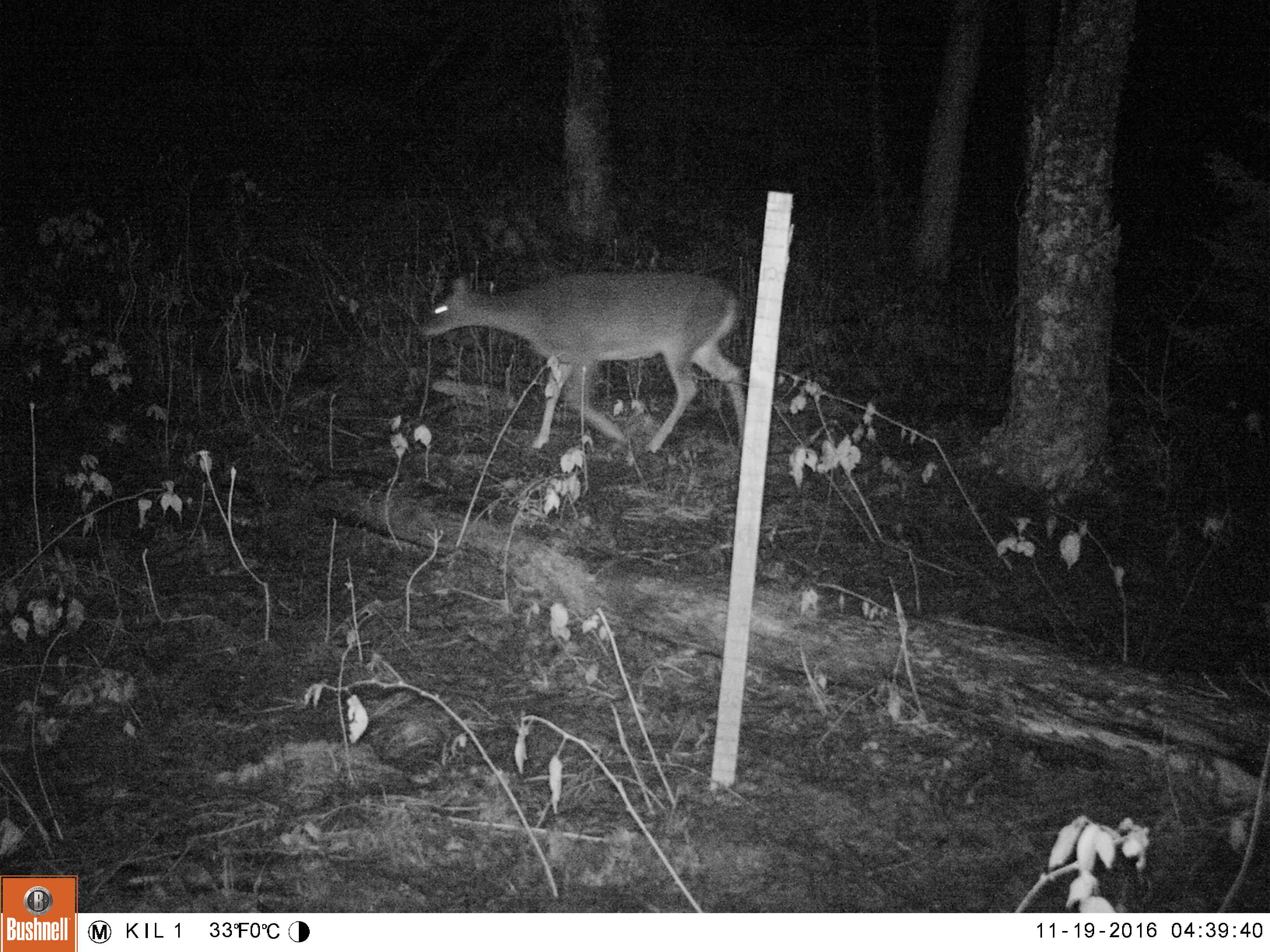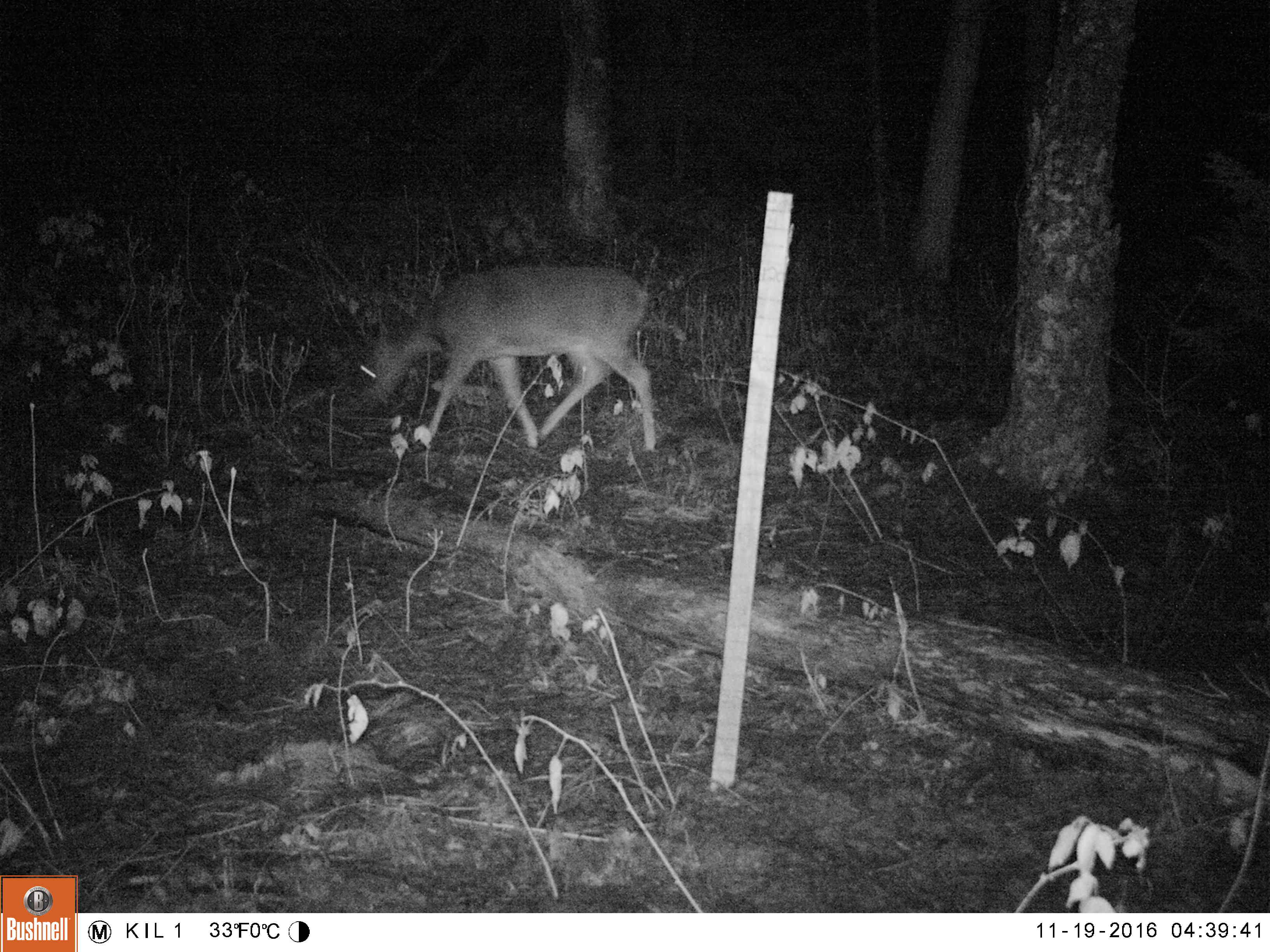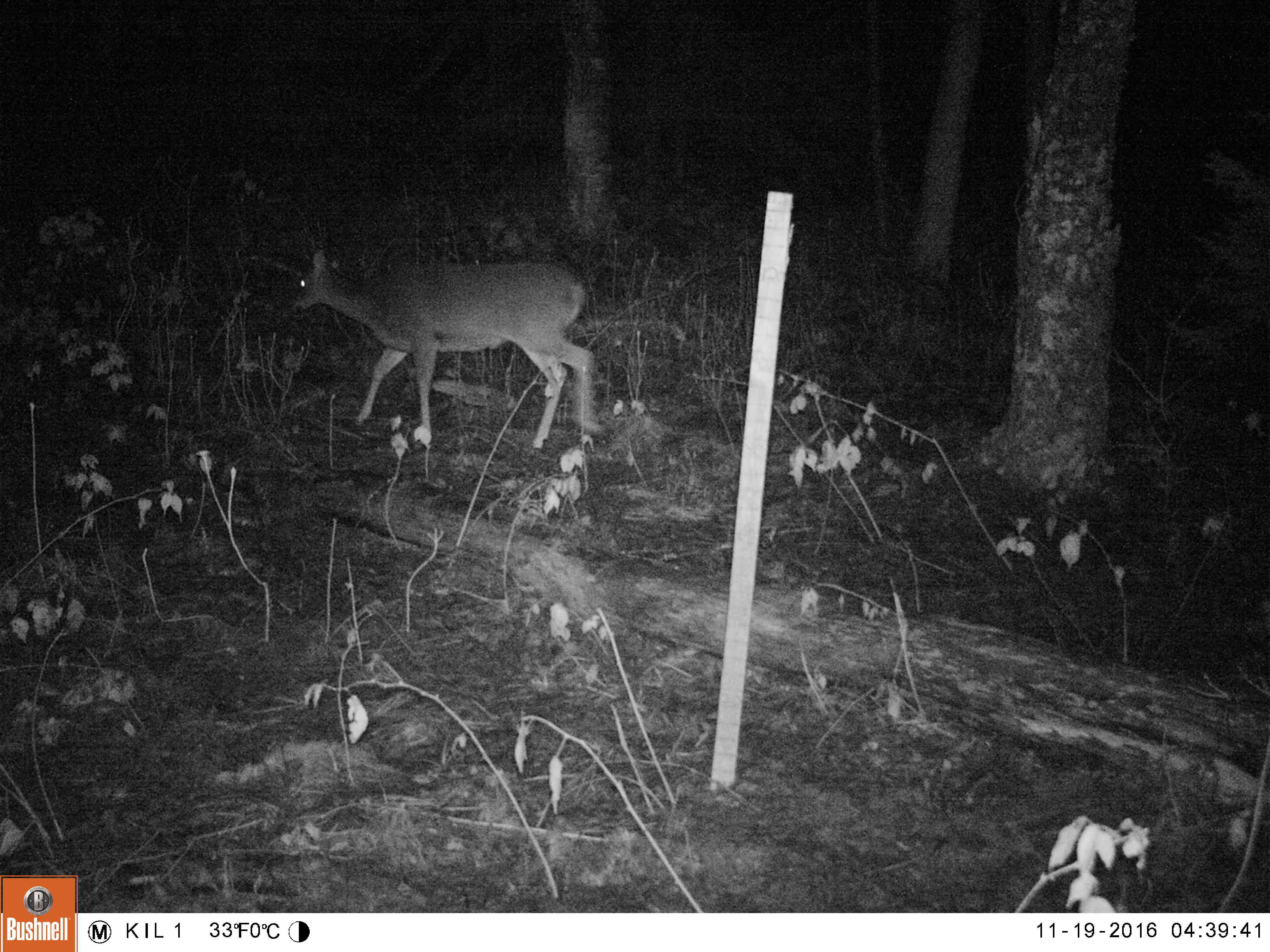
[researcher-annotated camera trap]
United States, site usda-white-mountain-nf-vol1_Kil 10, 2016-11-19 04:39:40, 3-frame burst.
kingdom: Animalia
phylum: Chordata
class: Mammalia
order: Artiodactyla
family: Cervidae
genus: Odocoileus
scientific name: Odocoileus virginianus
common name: white-tailed deer